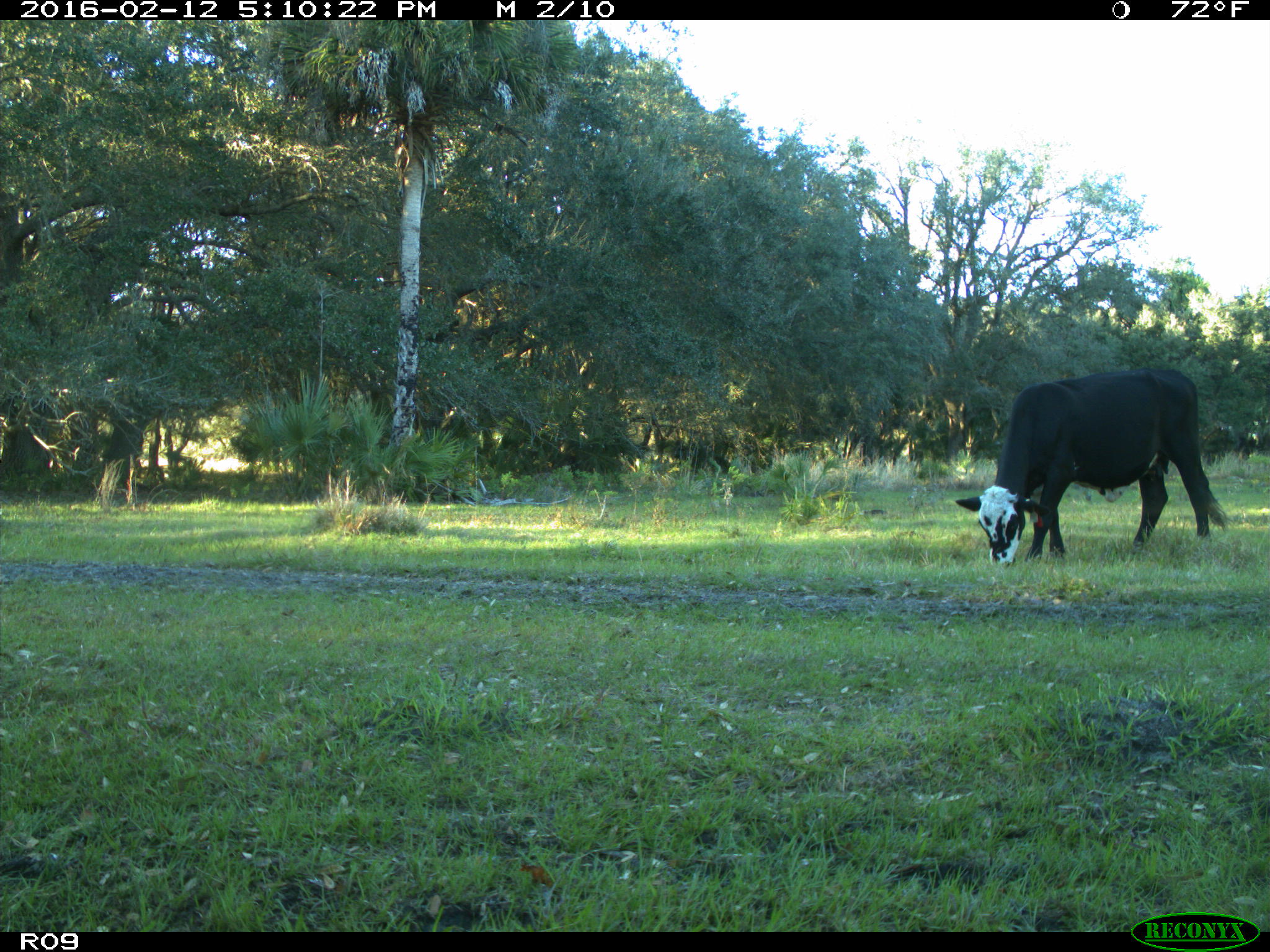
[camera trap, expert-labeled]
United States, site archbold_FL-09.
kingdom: Animalia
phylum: Chordata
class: Mammalia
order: Artiodactyla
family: Bovidae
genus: Bos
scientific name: Bos taurus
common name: domestic cow